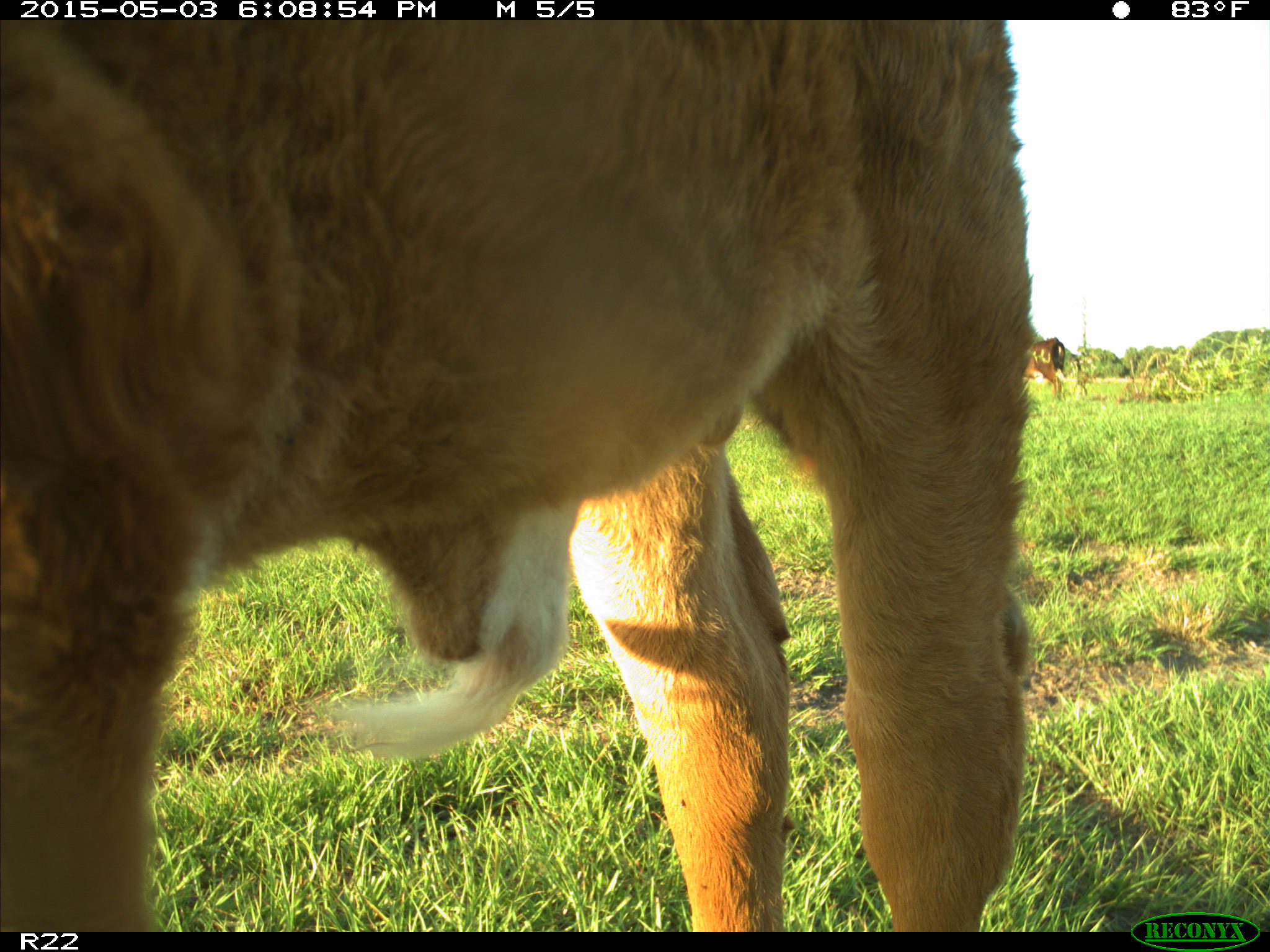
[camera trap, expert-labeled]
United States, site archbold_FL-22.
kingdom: Animalia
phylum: Chordata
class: Mammalia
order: Artiodactyla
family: Bovidae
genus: Bos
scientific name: Bos taurus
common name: domestic cow